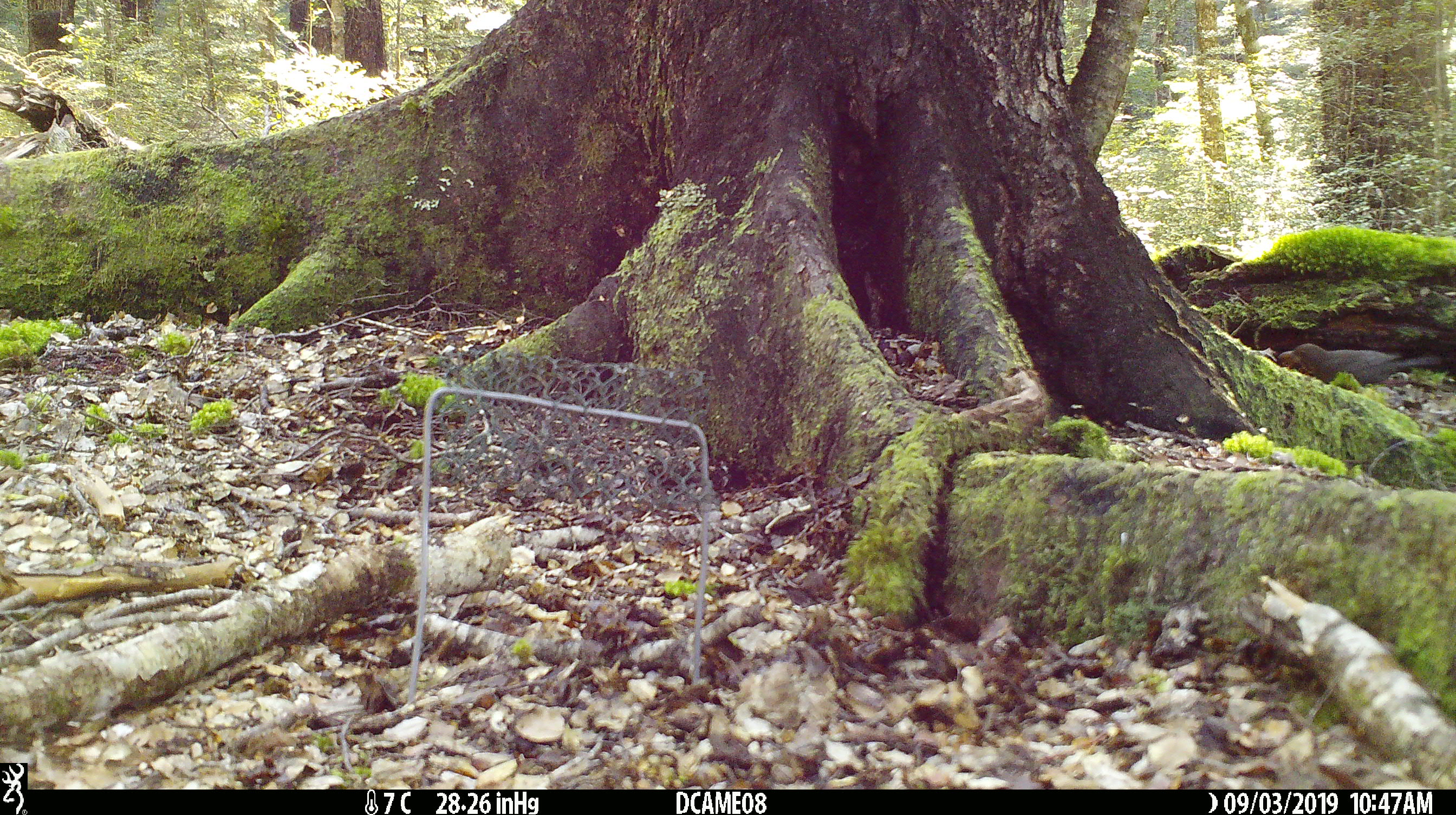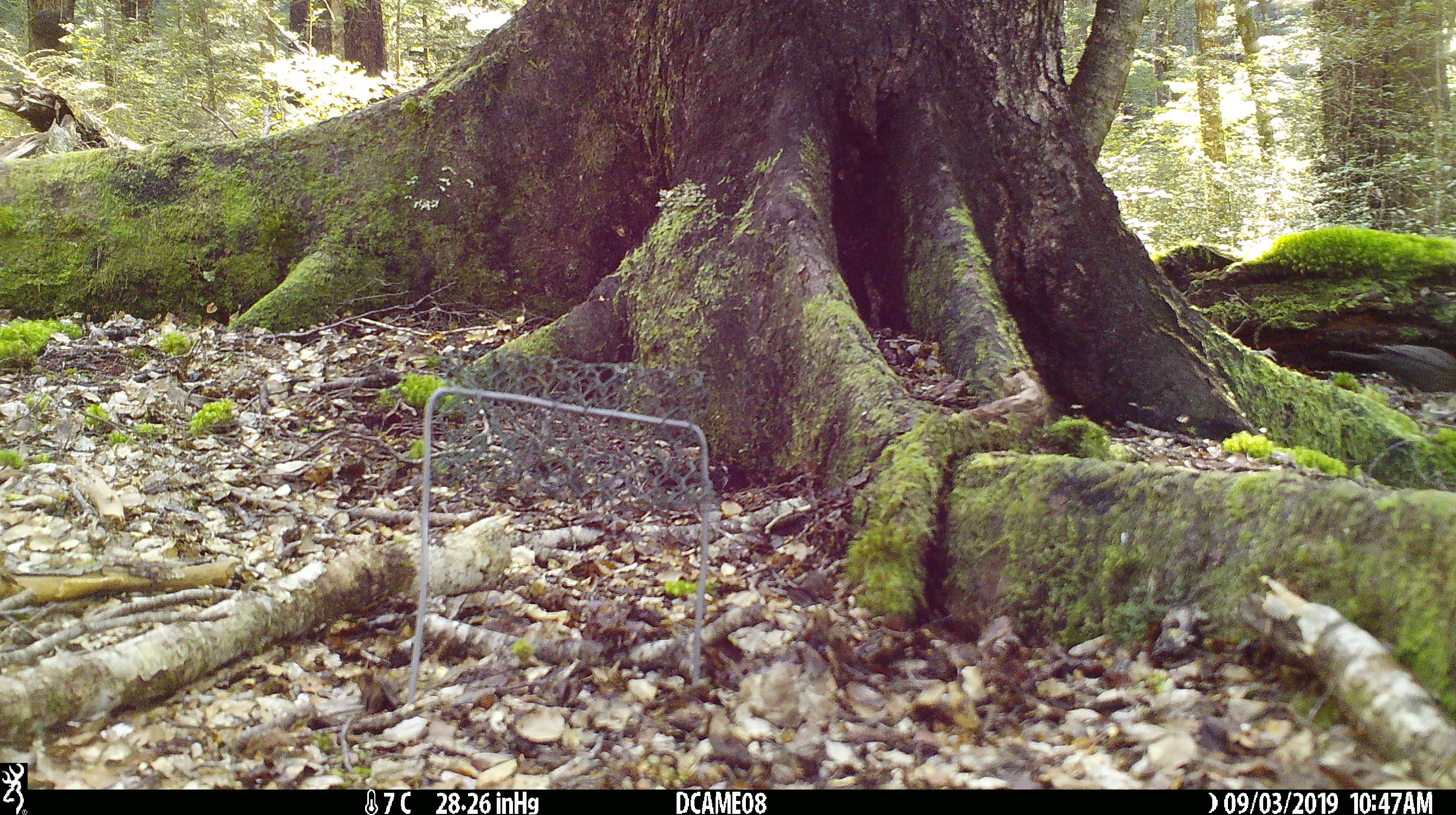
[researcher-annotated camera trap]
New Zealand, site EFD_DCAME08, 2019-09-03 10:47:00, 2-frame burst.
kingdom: Animalia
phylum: Chordata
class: Aves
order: Passeriformes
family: Turdidae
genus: Turdus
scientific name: Turdus merula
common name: eurasian blackbird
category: blackbird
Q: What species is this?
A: Blackbird (eurasian blackbird) (Turdus merula).